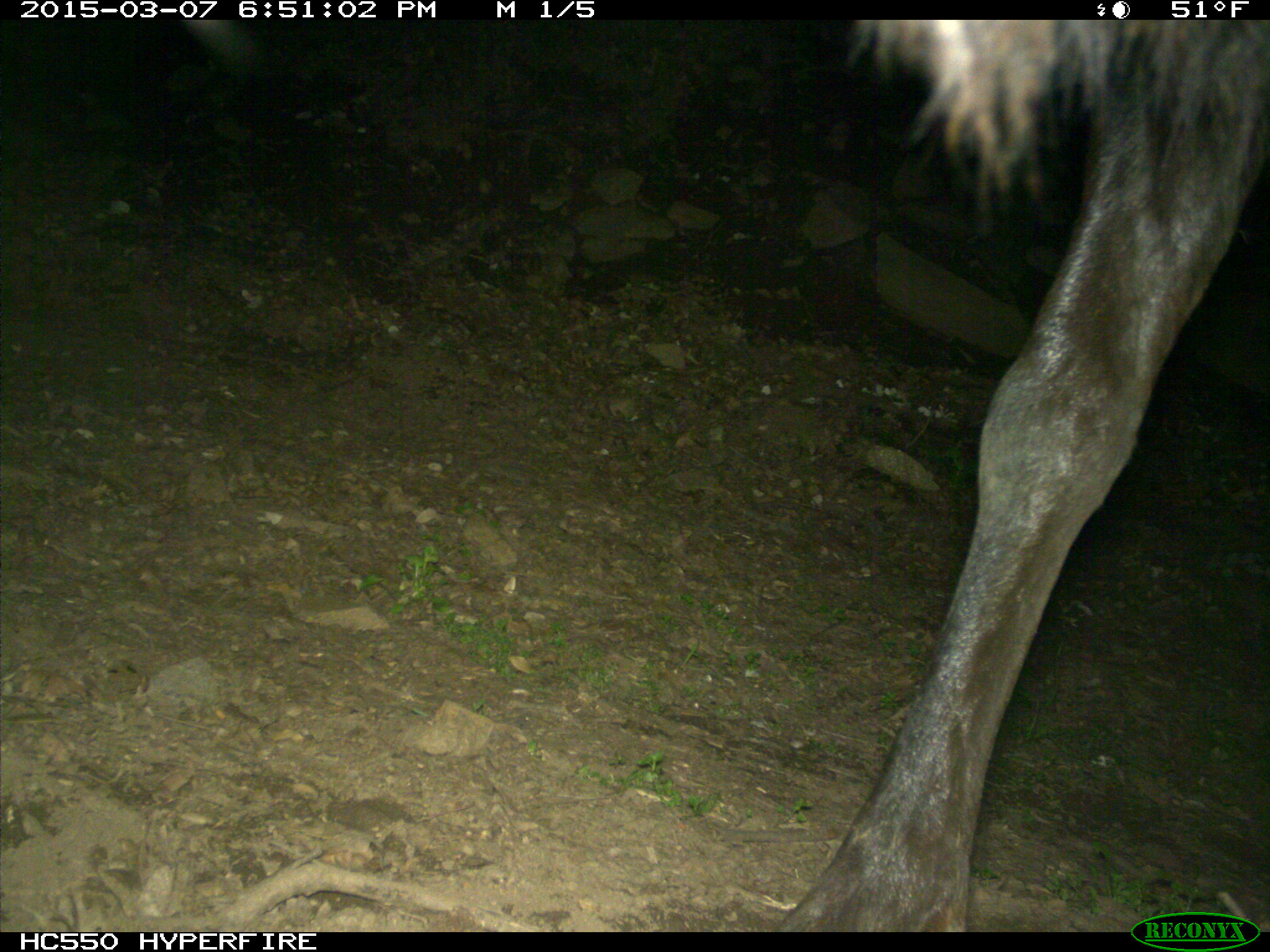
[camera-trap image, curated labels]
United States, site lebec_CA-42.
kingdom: Animalia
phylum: Chordata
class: Mammalia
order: Artiodactyla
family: Cervidae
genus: Cervus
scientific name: Cervus canadensis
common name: elk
Cervus canadensis (elk).